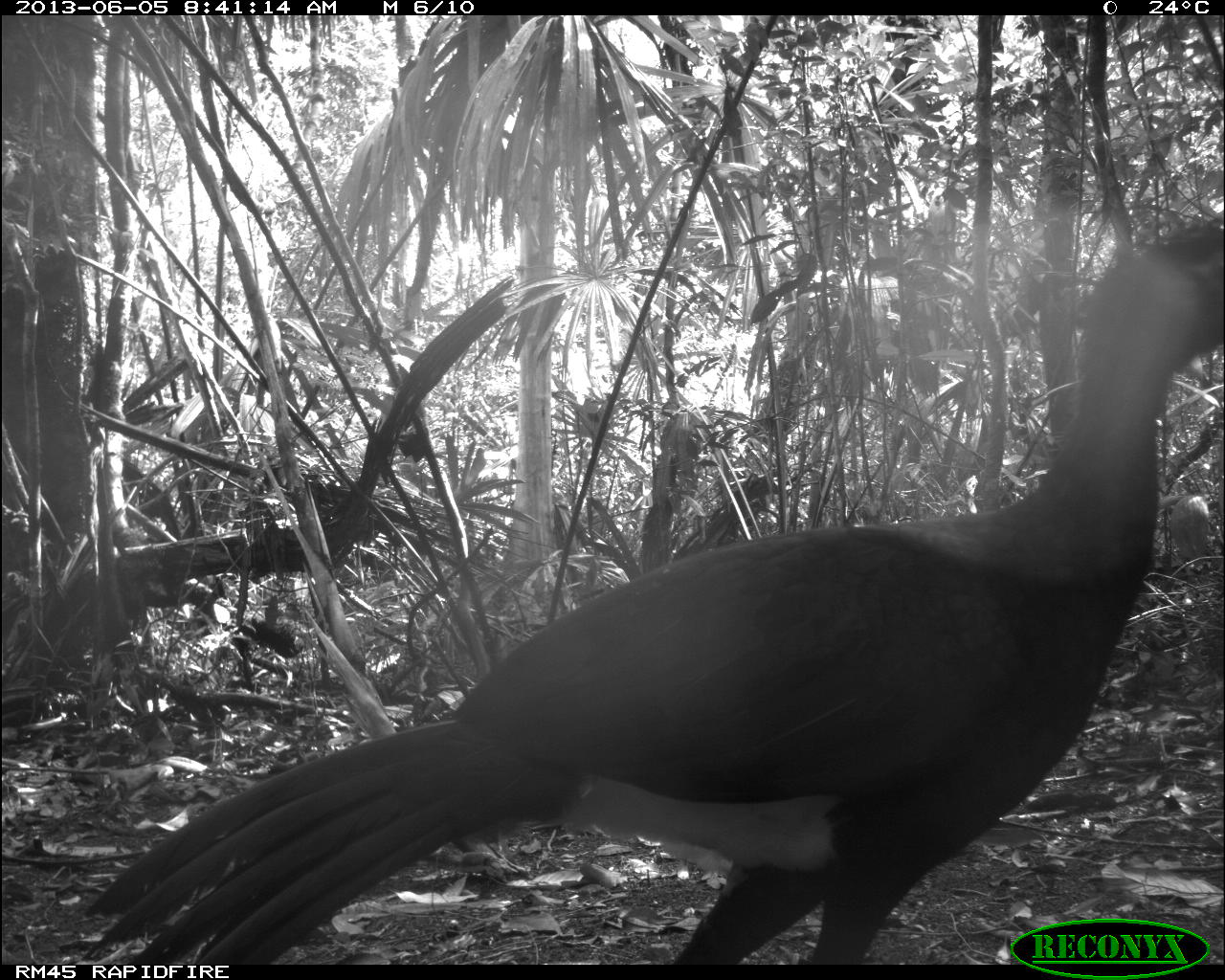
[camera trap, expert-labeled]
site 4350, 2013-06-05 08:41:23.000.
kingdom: Animalia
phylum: Chordata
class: Aves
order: Galliformes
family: Cracidae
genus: Crax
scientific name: Crax rubra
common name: great curassow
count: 1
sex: male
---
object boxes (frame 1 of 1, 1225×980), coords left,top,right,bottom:
crax rubra: 82,217,1221,961